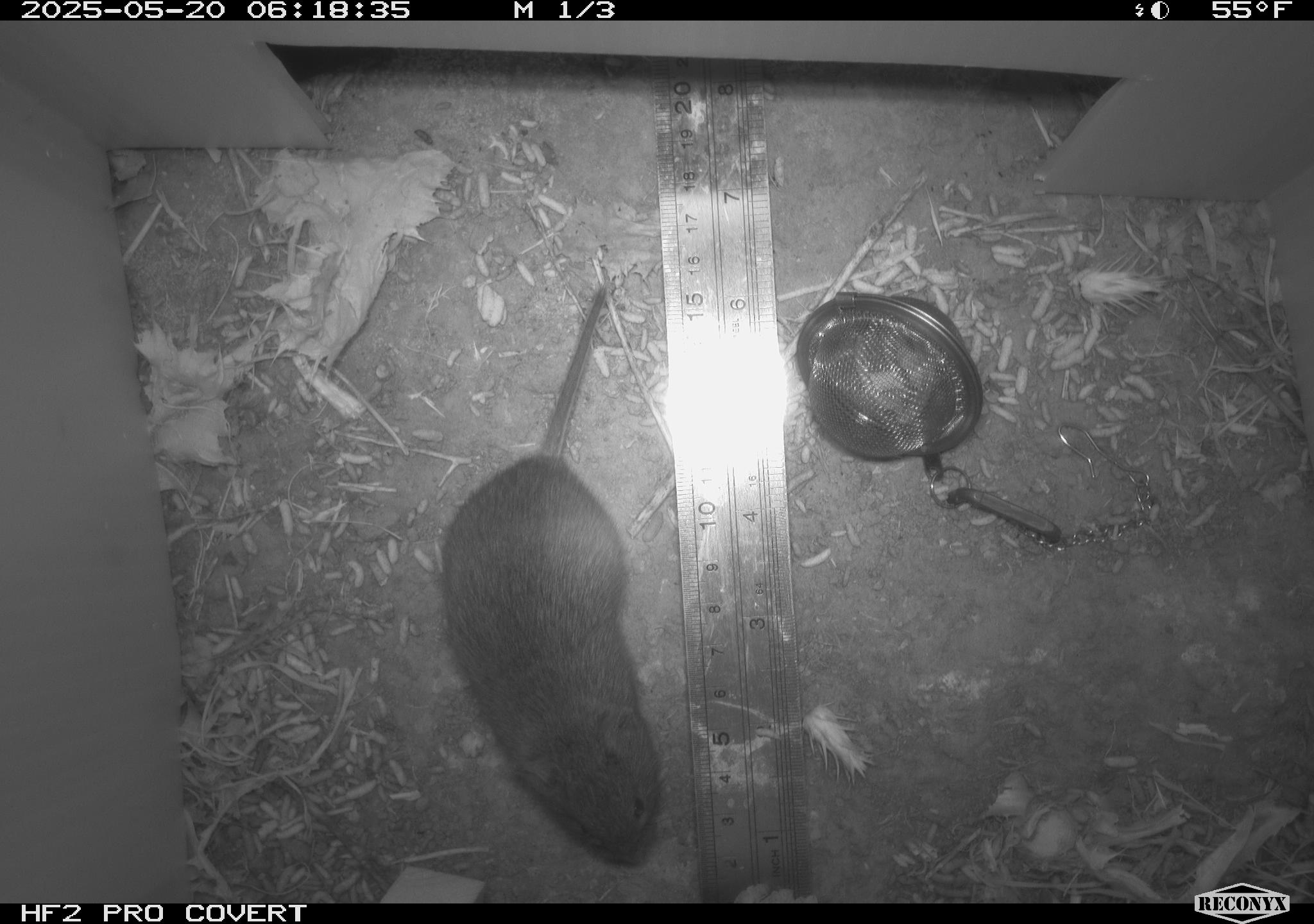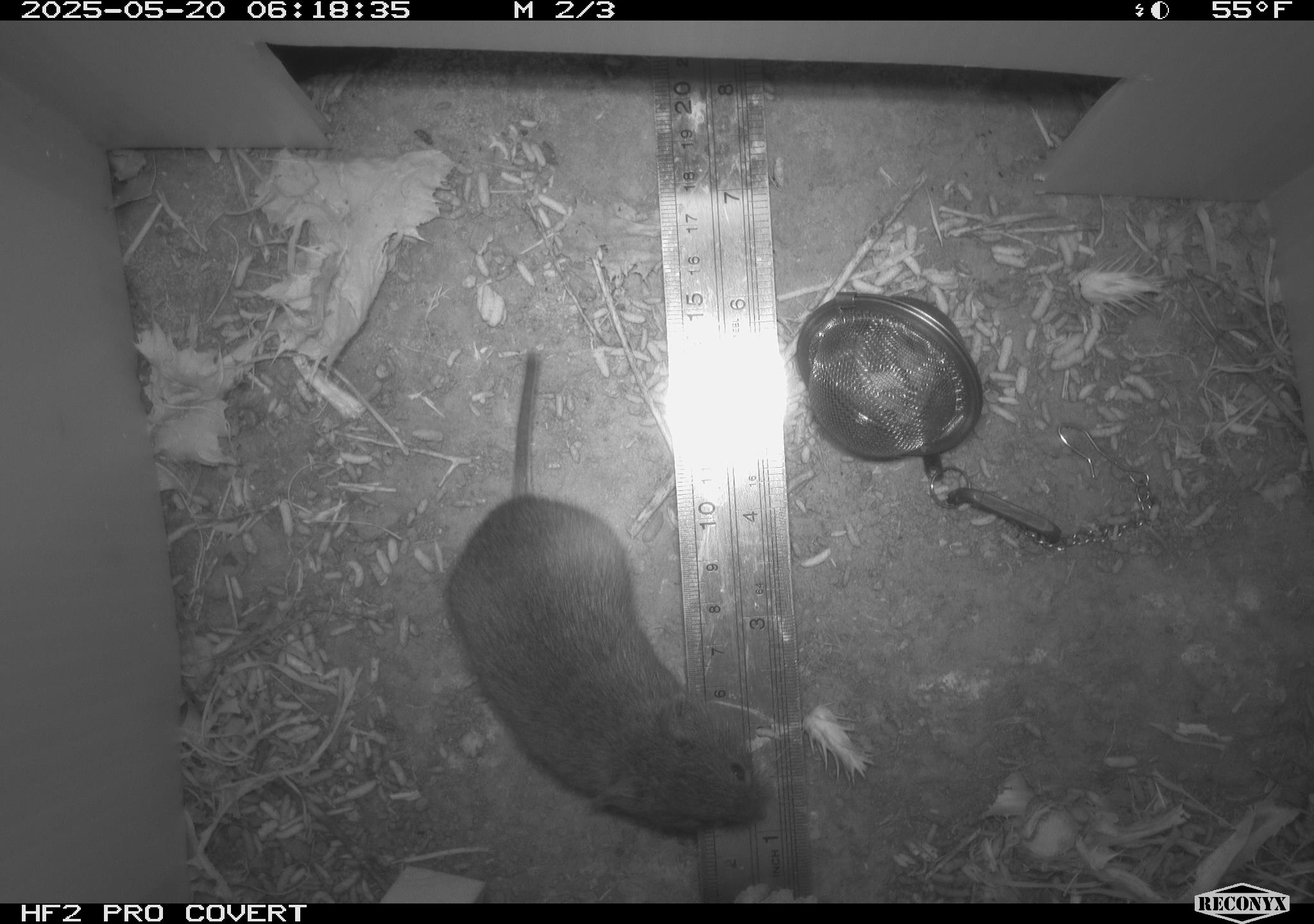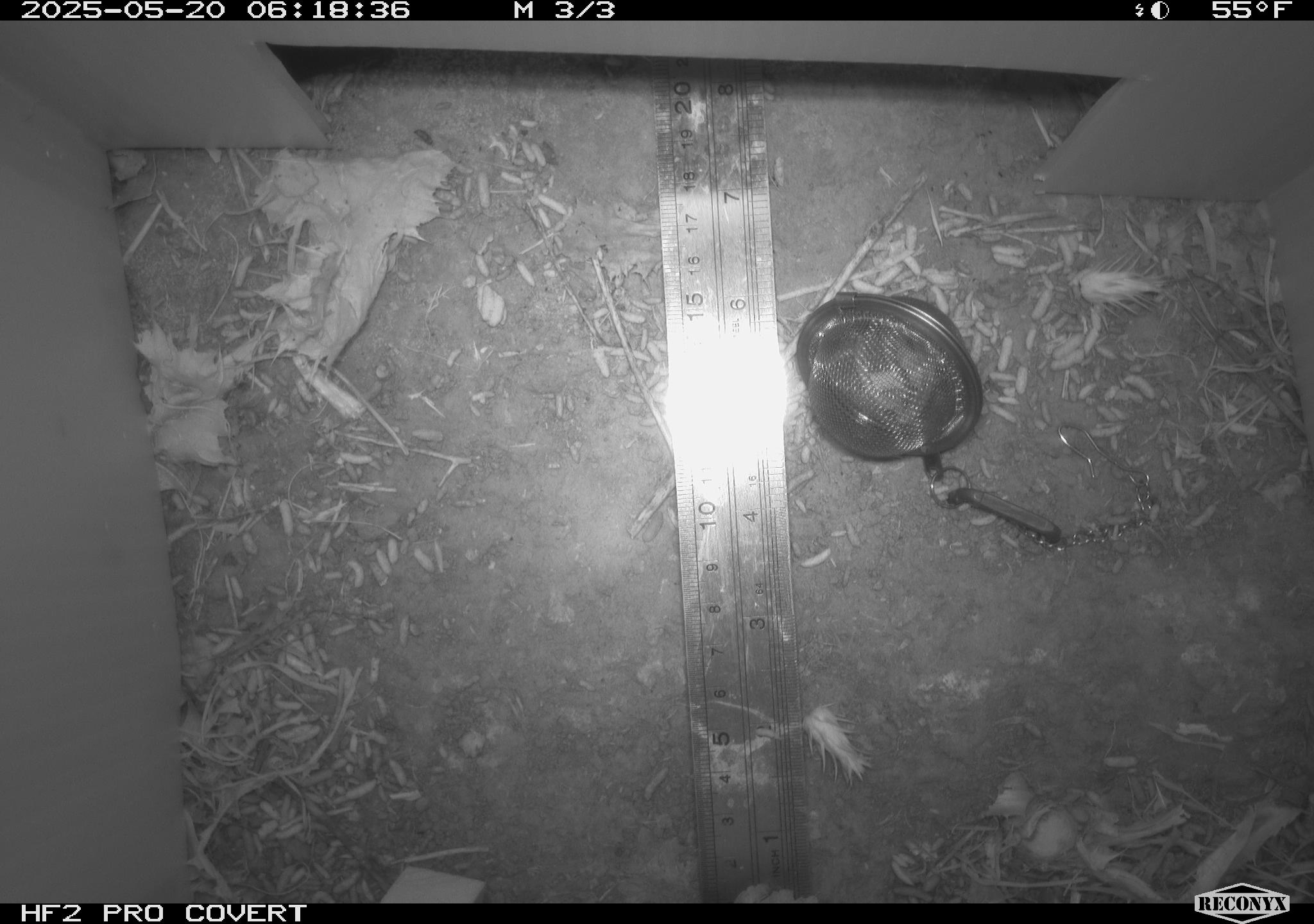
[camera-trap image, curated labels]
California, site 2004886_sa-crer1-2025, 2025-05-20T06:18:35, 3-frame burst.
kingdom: Animalia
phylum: Chordata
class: Mammalia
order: Rodentia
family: Cricetidae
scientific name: Arvicolinae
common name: voles, lemmings, and muskrats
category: arvicolinae subfamily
Arvicolinae subfamily (voles, lemmings, and muskrats) (Arvicolinae).